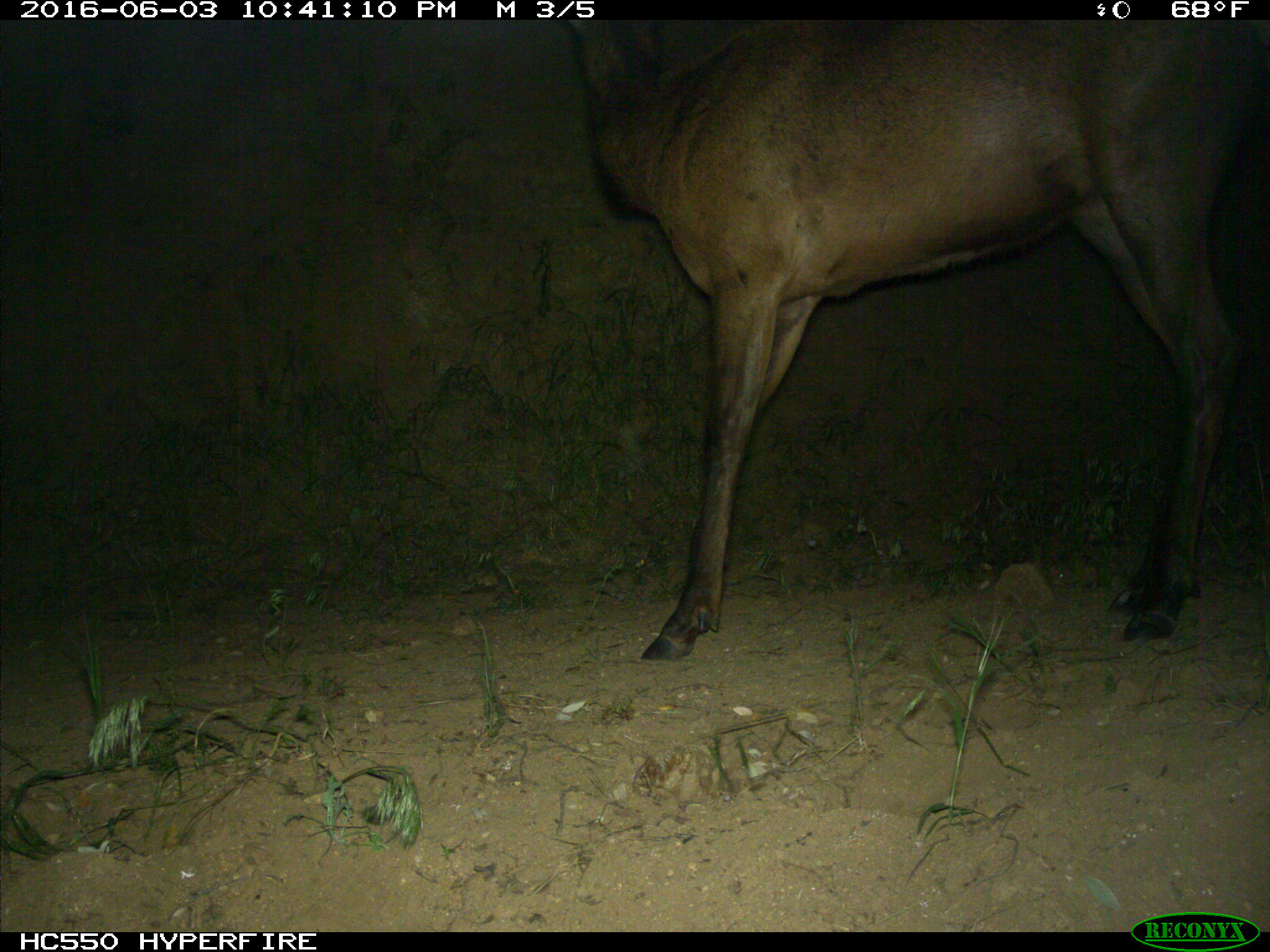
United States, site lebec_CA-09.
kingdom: Animalia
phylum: Chordata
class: Mammalia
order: Artiodactyla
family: Cervidae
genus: Cervus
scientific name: Cervus canadensis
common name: elk